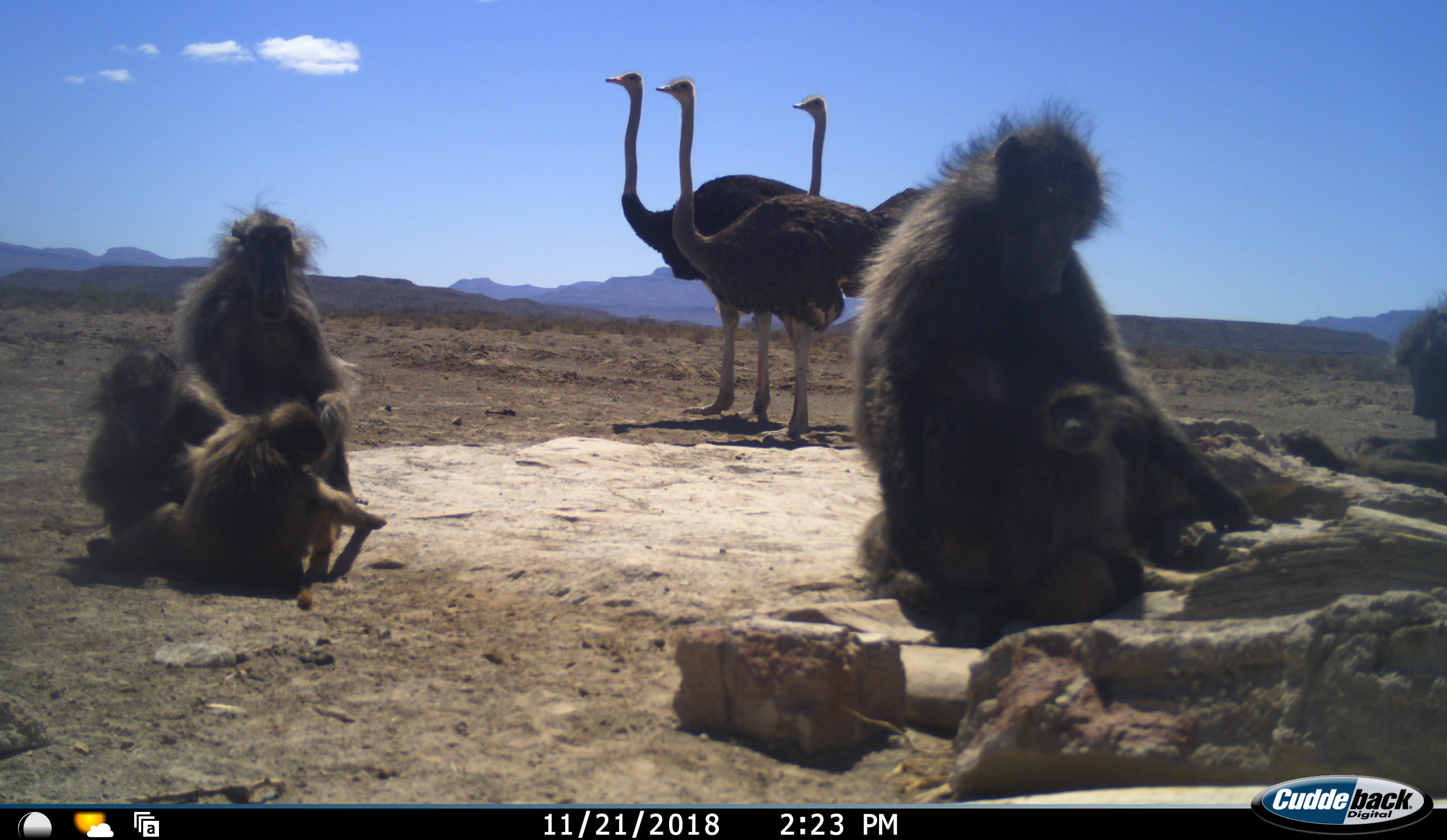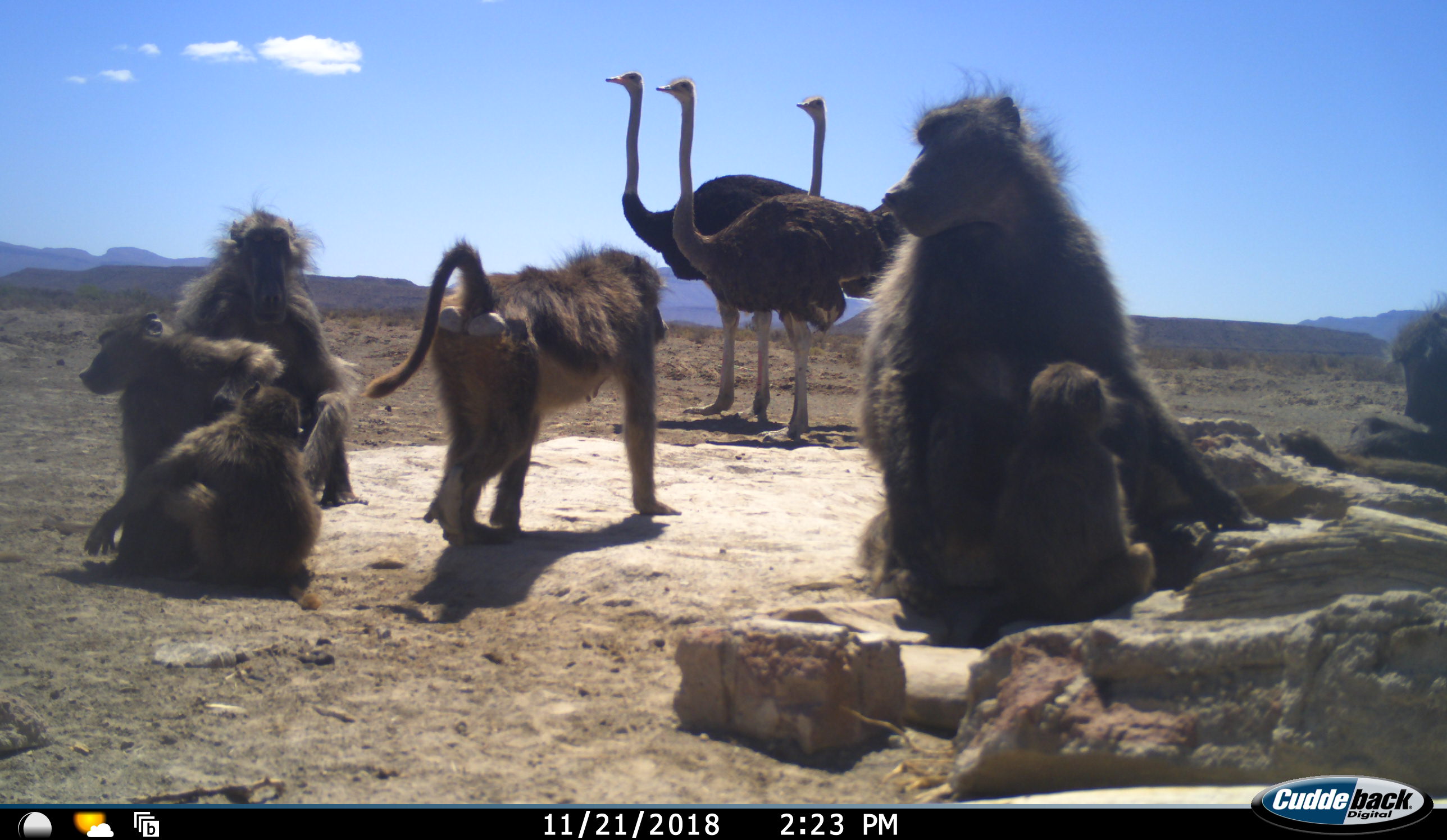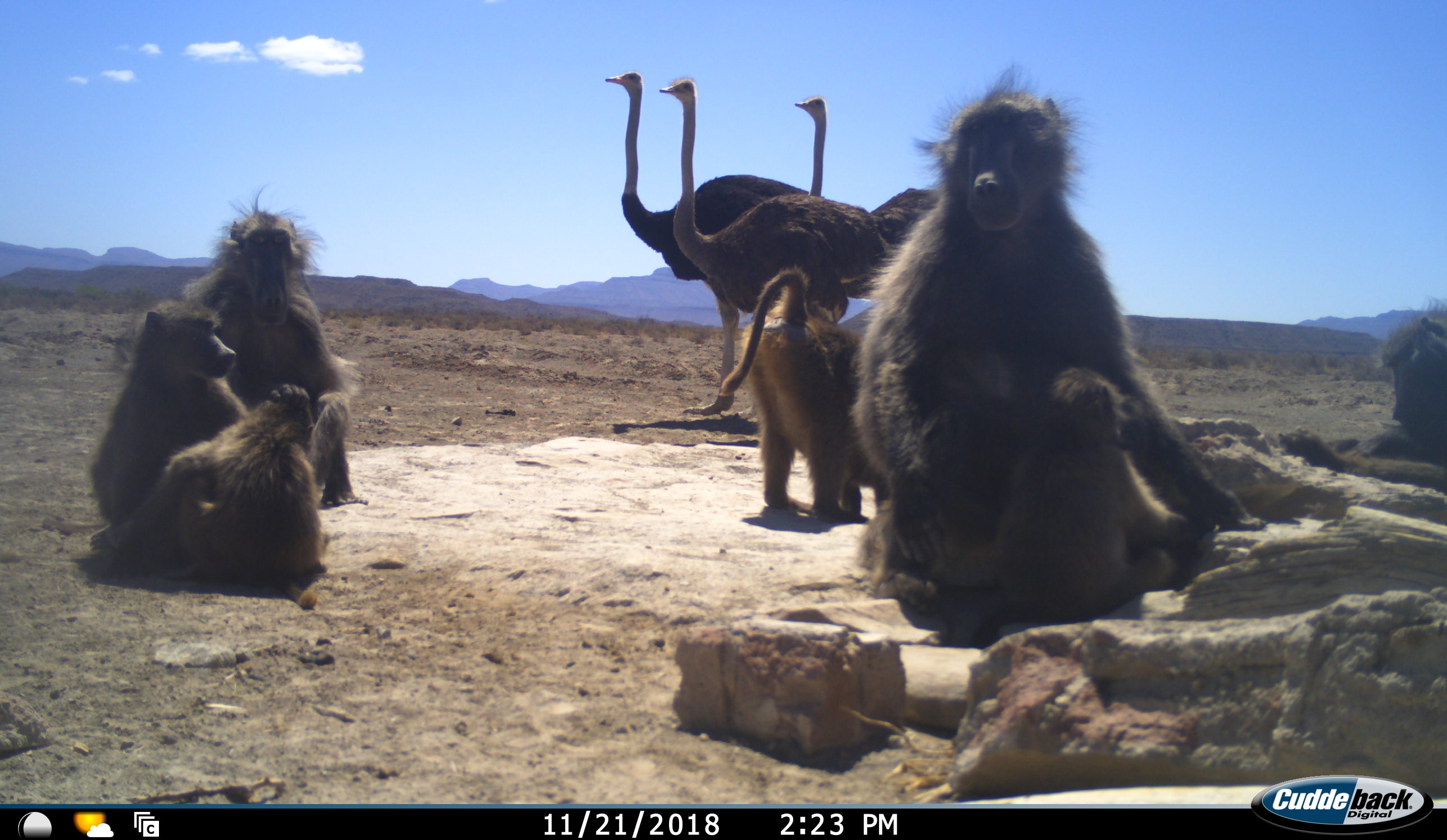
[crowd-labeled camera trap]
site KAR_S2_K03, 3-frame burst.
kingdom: Animalia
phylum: Chordata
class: Mammalia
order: Primates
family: Cercopithecidae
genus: Papio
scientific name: Papio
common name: baboon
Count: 7.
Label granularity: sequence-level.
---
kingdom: Animalia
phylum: Chordata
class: Aves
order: Struthioniformes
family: Struthionidae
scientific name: Struthionidae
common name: ostrich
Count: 3.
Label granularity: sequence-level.